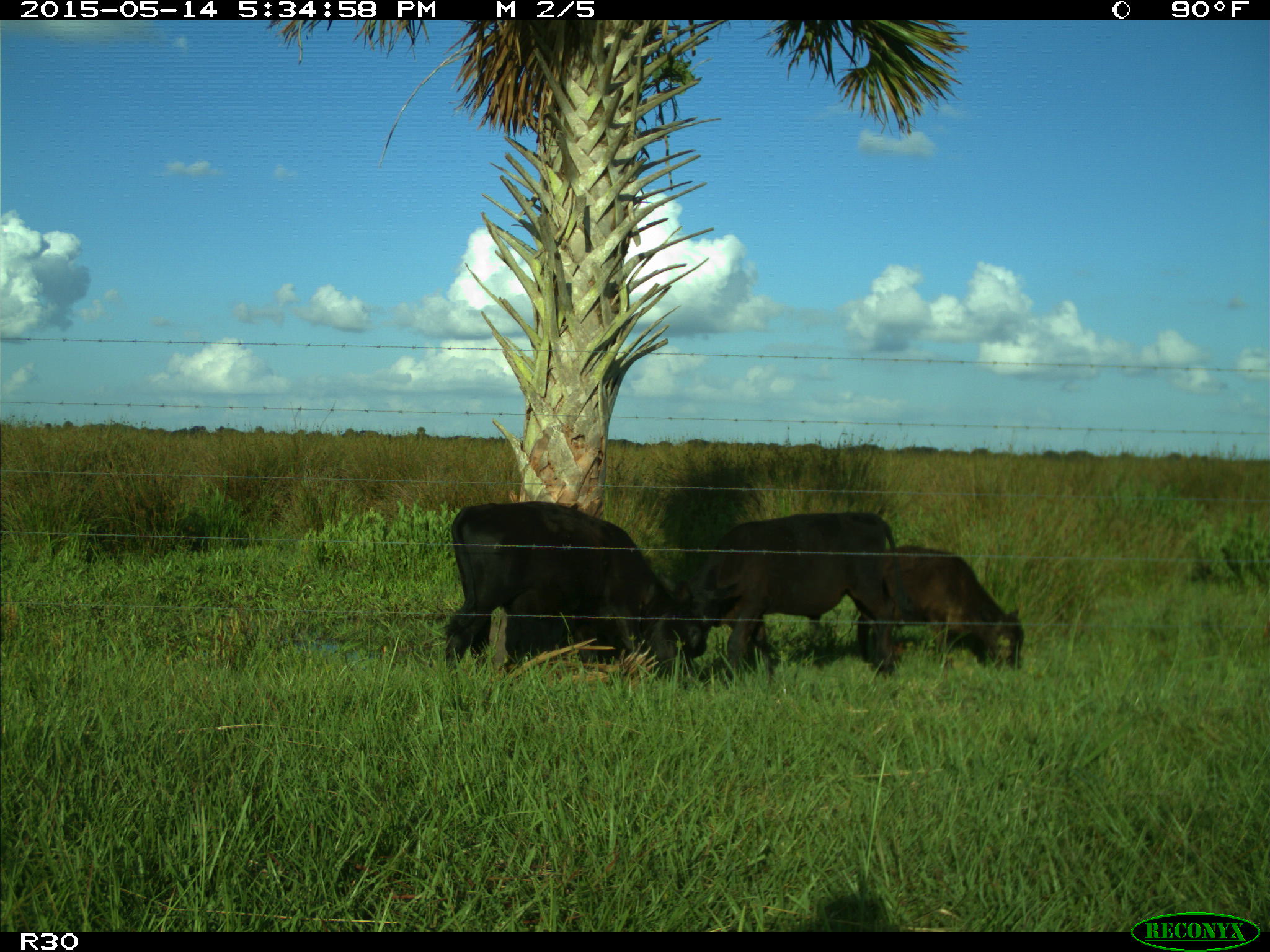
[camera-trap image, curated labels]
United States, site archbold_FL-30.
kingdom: Animalia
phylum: Chordata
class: Mammalia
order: Artiodactyla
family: Bovidae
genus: Bos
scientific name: Bos taurus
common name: domestic cow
Bos taurus (domestic cow).